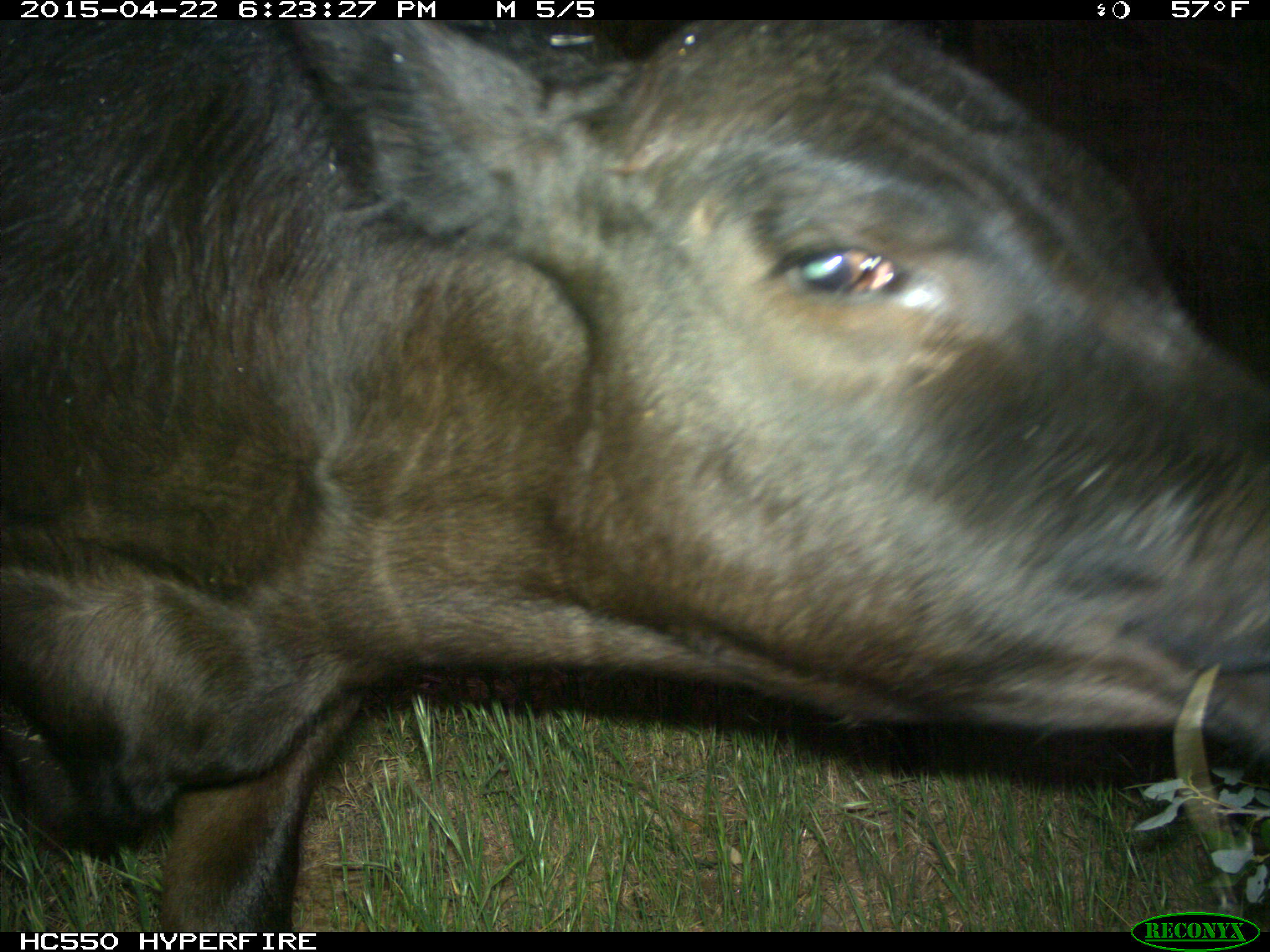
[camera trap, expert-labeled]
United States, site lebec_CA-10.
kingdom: Animalia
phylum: Chordata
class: Mammalia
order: Artiodactyla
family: Bovidae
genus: Bos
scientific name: Bos taurus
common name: domestic cow